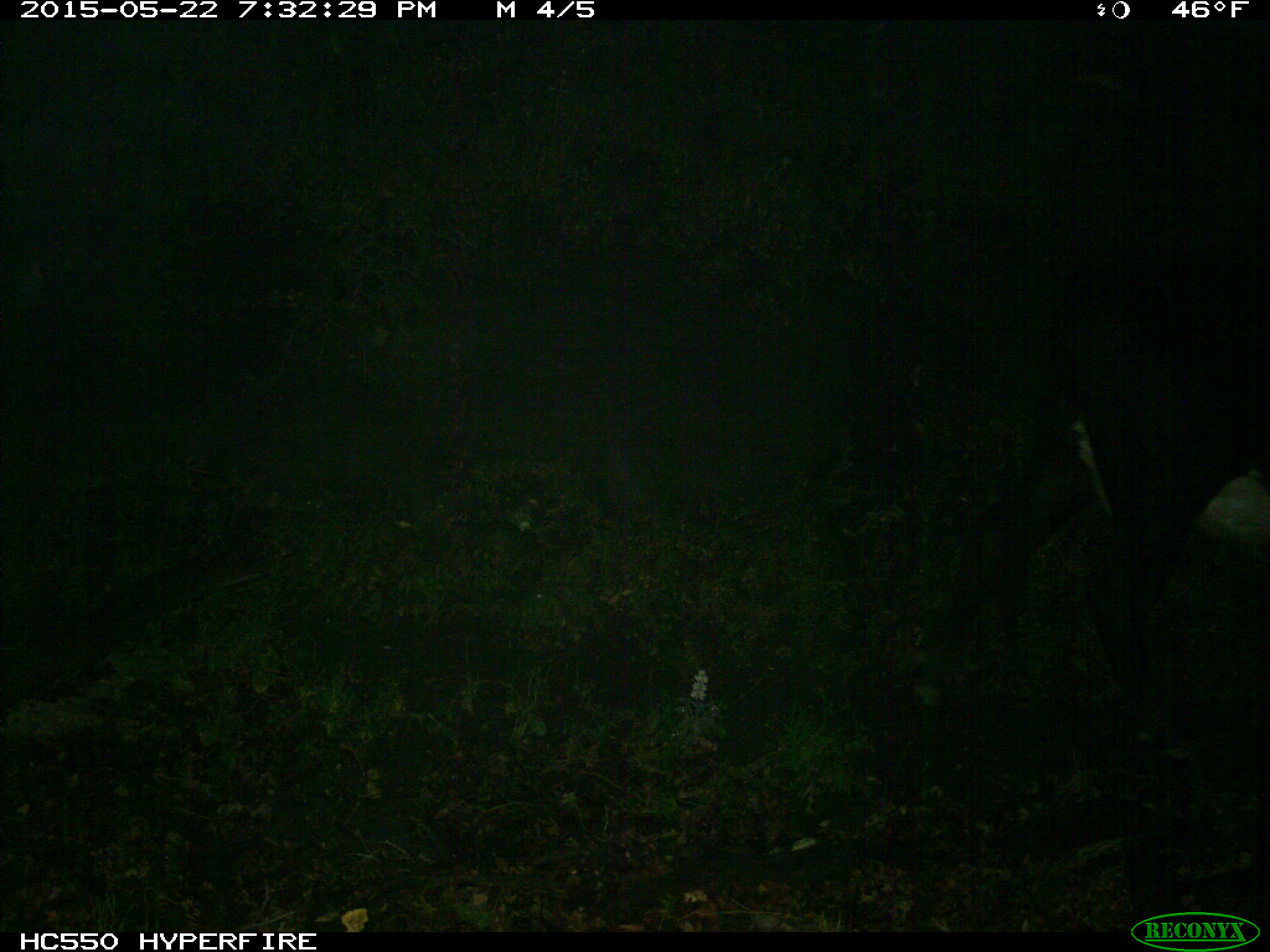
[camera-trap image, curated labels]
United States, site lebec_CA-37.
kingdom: Animalia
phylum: Chordata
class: Mammalia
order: Artiodactyla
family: Bovidae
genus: Bos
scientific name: Bos taurus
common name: domestic cow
Bos taurus (domestic cow).